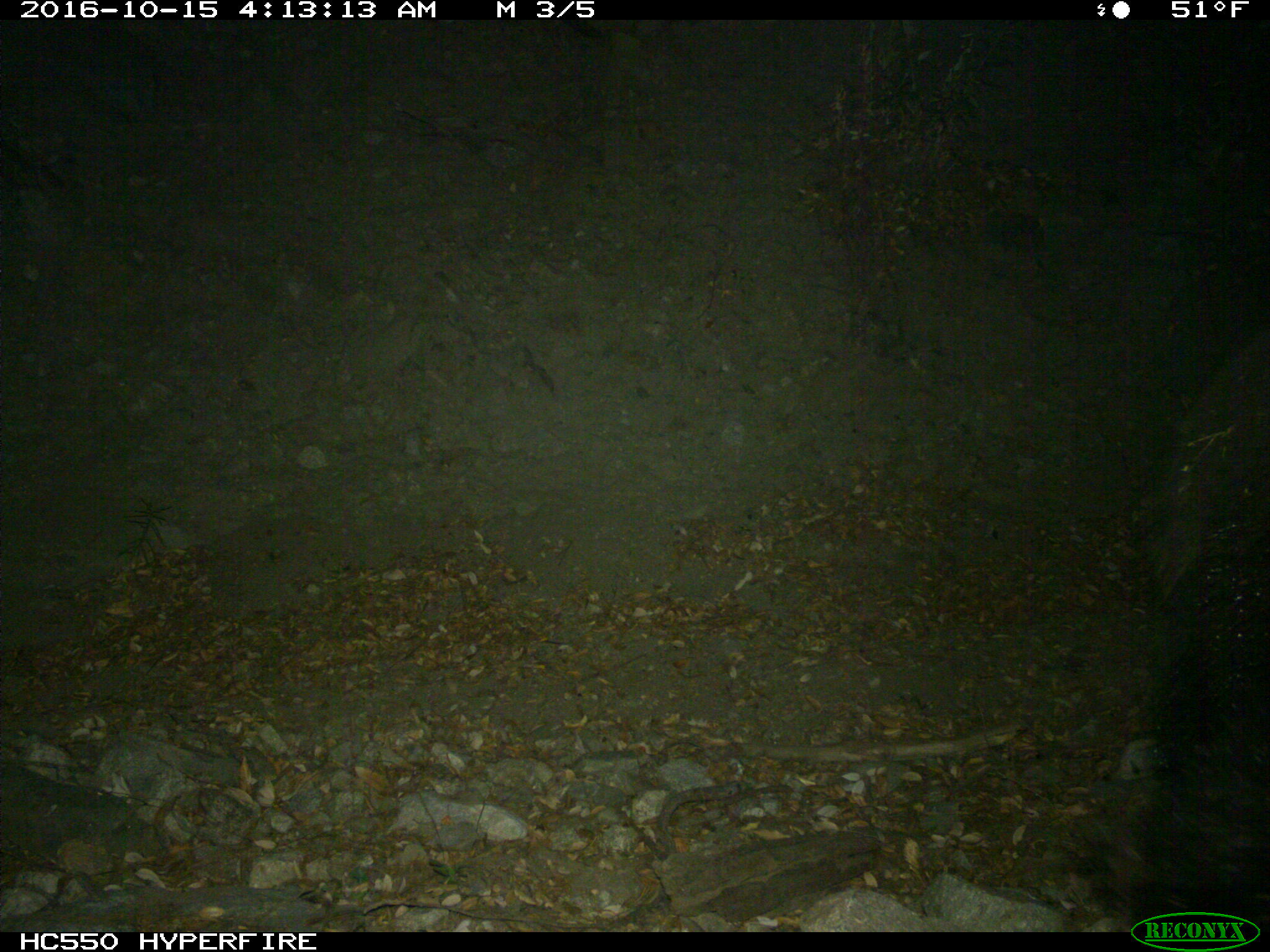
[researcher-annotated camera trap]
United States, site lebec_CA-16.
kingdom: Animalia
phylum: Chordata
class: Mammalia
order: Carnivora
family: Ursidae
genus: Ursus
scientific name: Ursus americanus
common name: american black bear